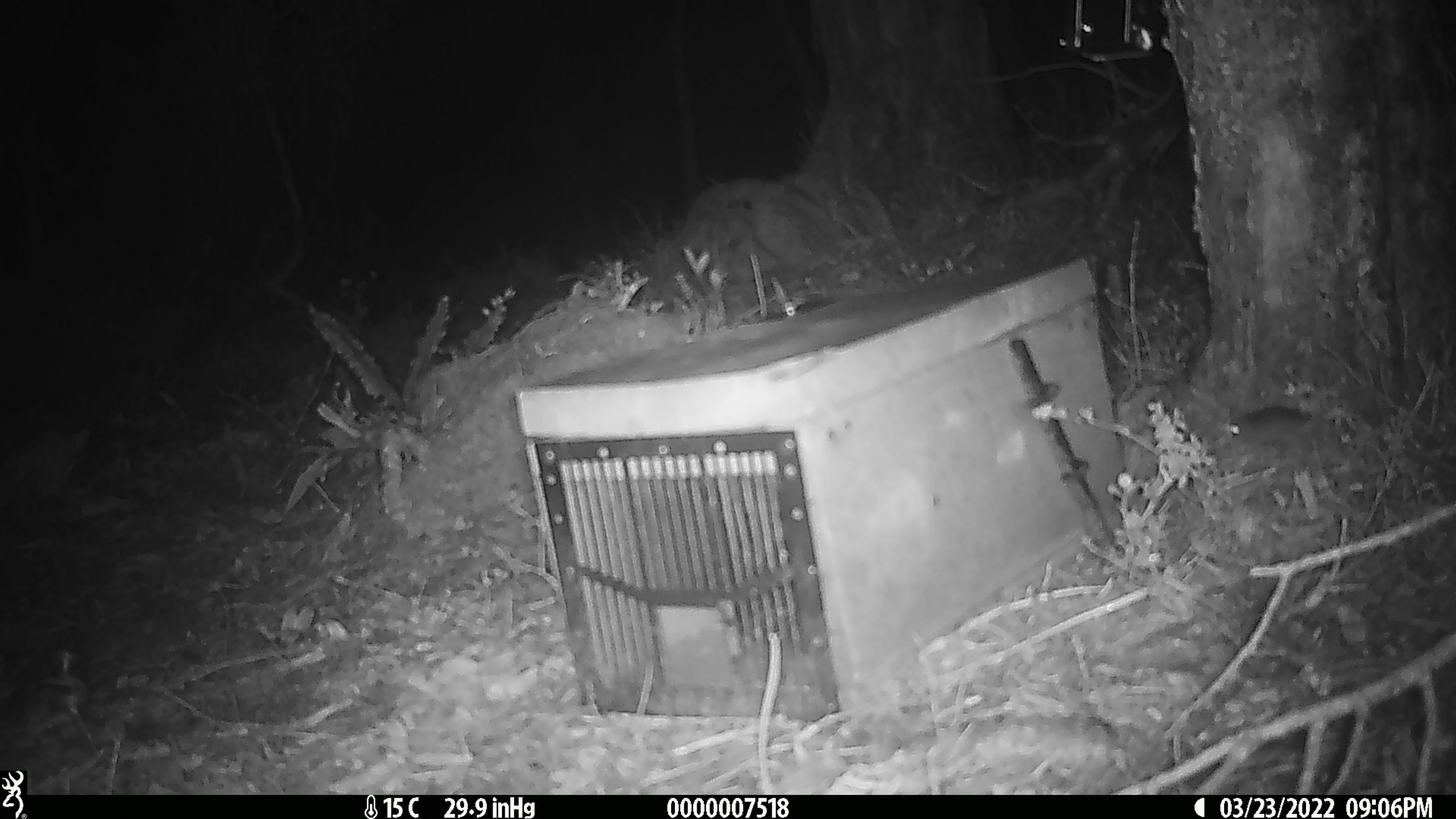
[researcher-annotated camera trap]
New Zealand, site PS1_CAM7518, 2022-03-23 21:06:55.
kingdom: Animalia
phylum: Chordata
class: Mammalia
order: Rodentia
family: Muridae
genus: Mus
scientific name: Mus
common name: mouse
Mouse (Mus).